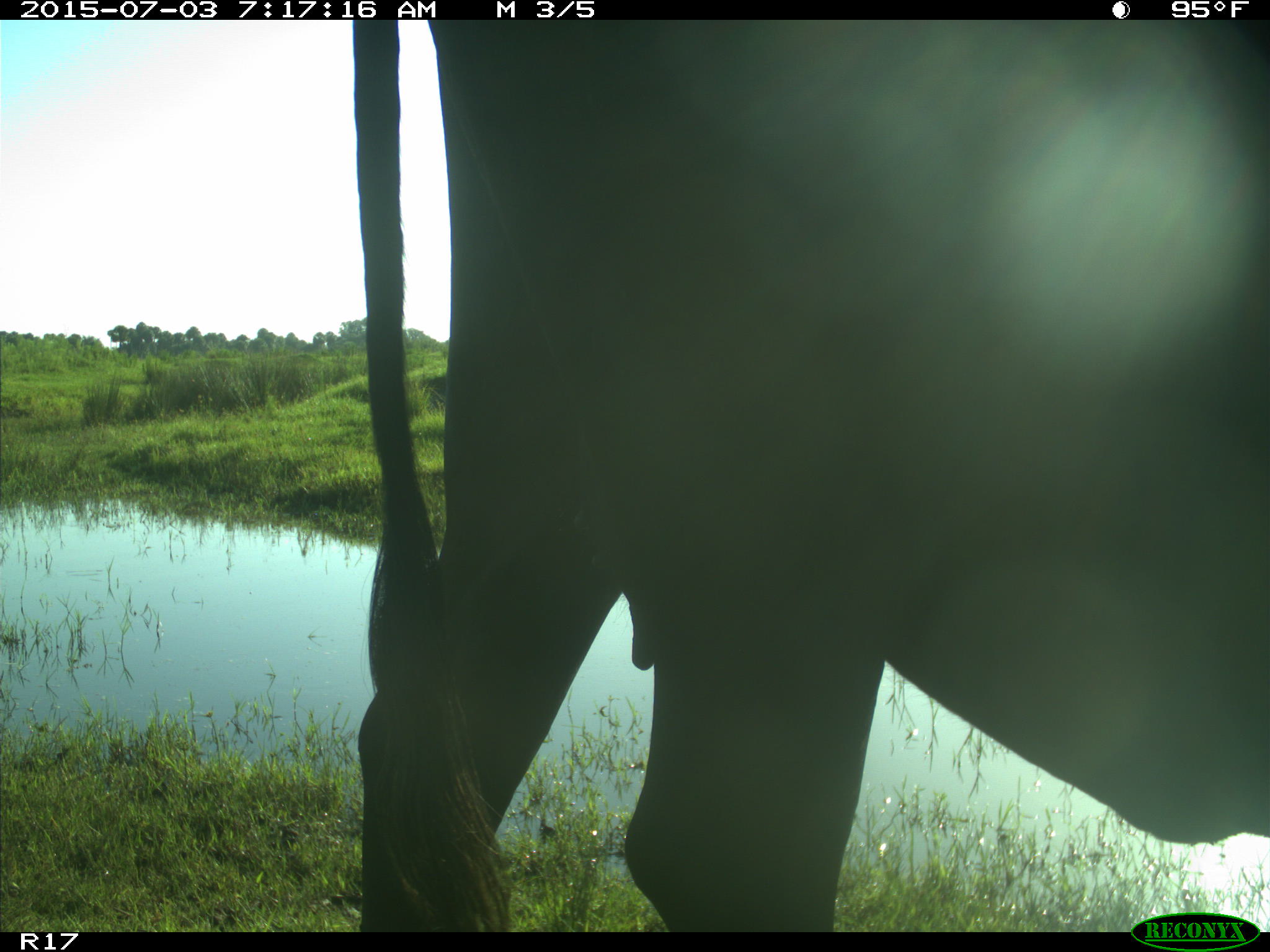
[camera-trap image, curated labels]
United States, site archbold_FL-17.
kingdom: Animalia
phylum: Chordata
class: Mammalia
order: Artiodactyla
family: Bovidae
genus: Bos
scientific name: Bos taurus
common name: domestic cow